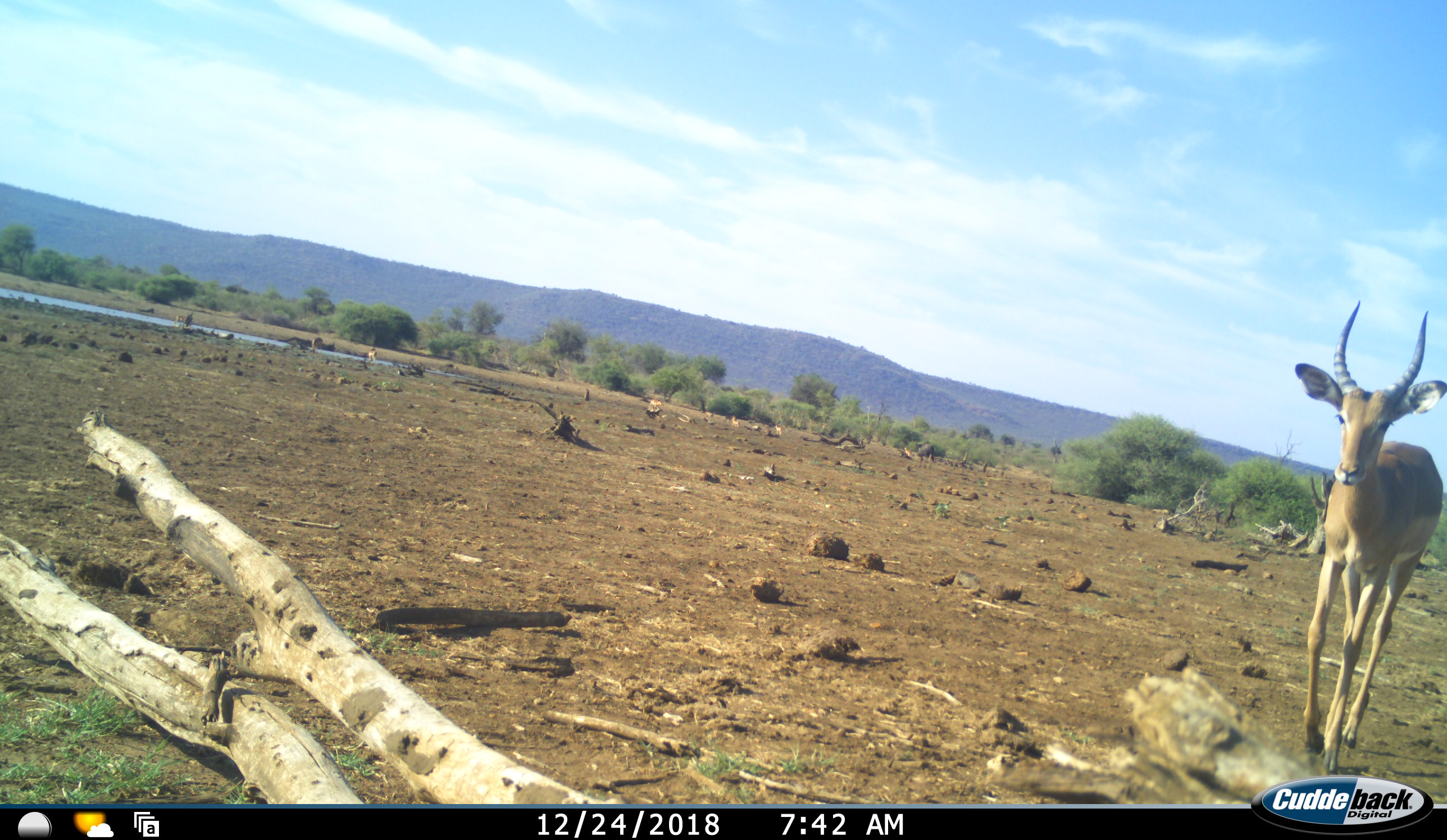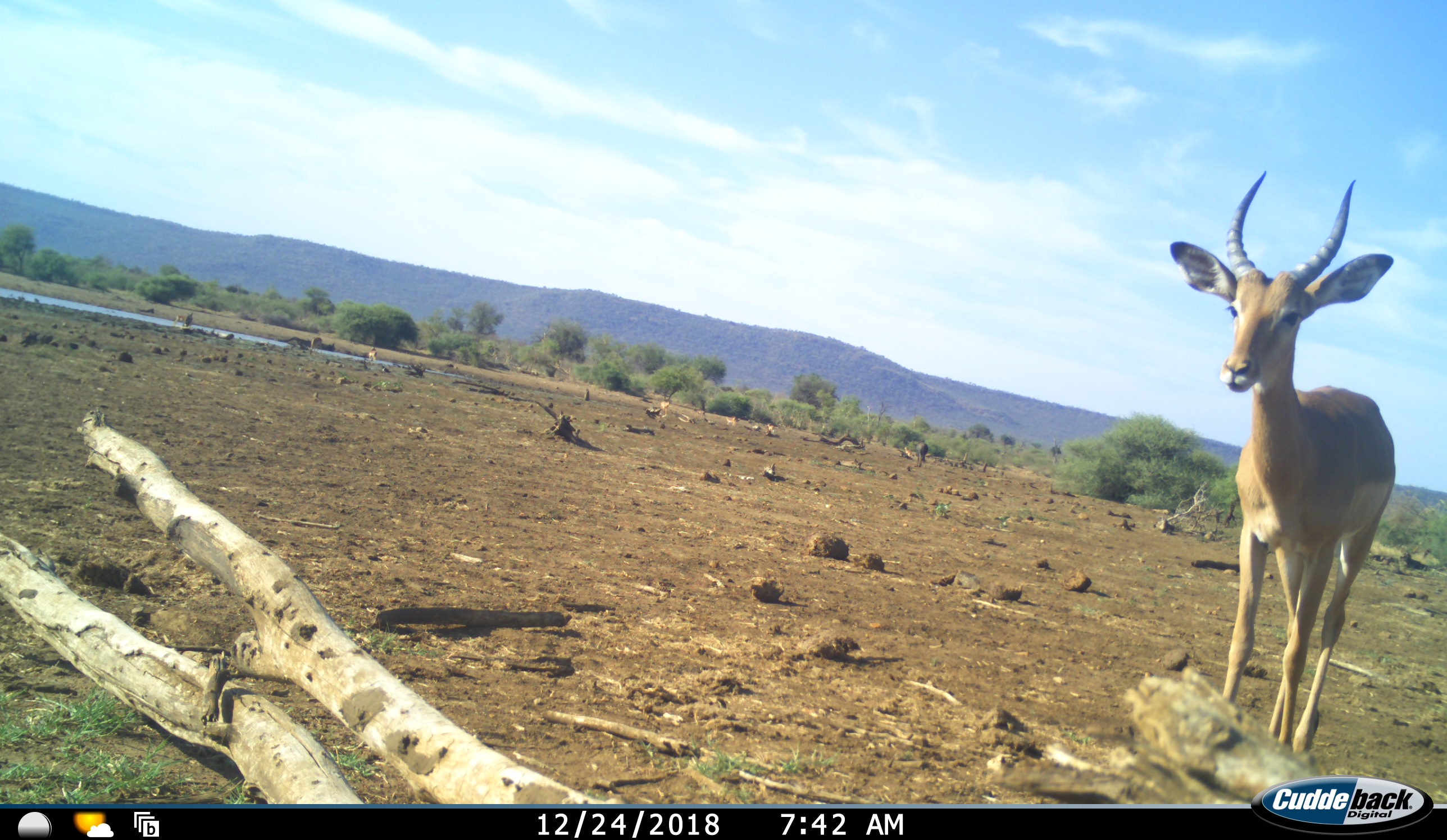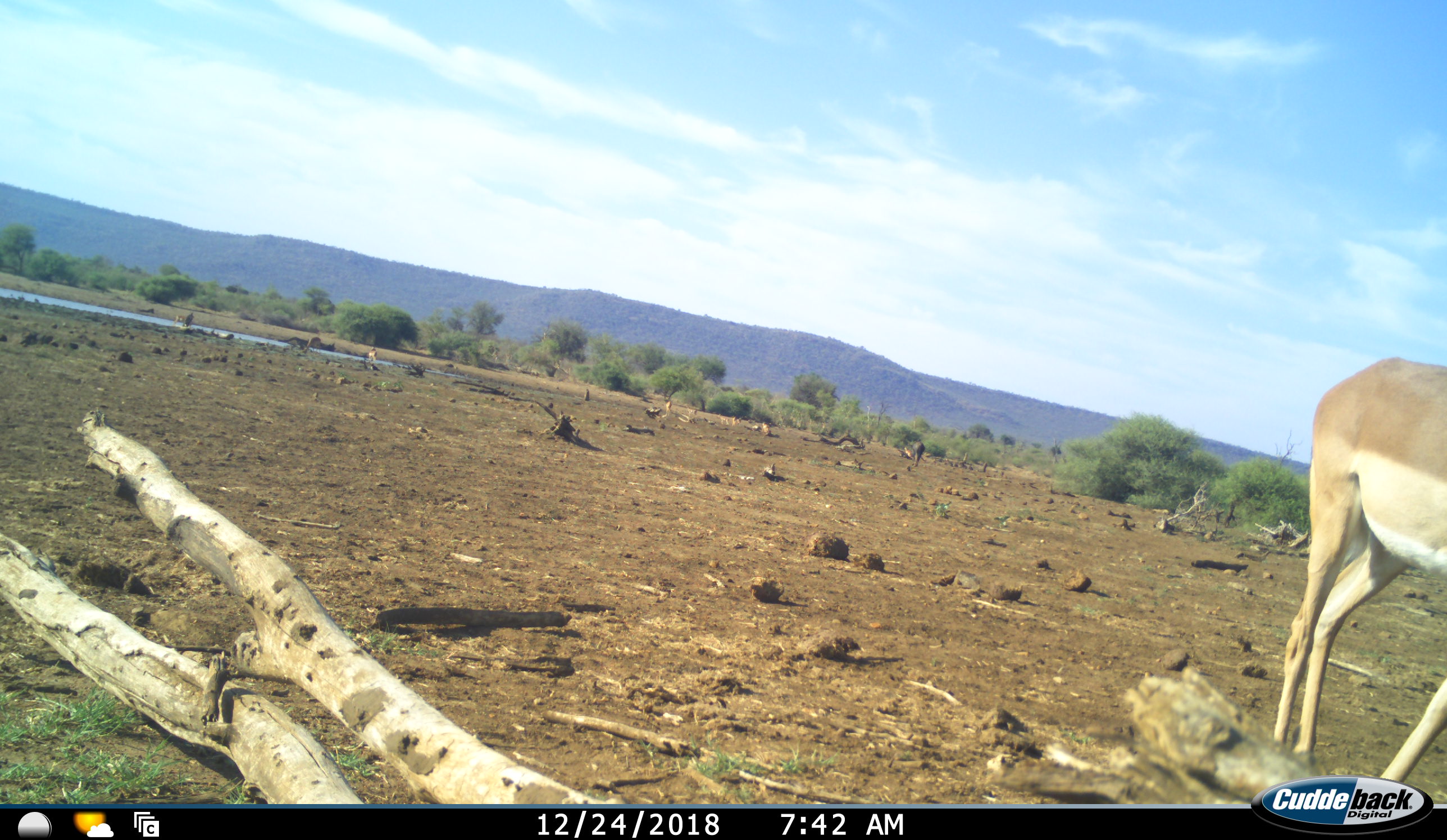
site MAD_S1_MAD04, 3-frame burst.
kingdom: Animalia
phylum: Chordata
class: Mammalia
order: Artiodactyla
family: Bovidae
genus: Aepyceros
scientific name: Aepyceros melampus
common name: impala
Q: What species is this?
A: Impala (Aepyceros melampus).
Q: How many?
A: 1.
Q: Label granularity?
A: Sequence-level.